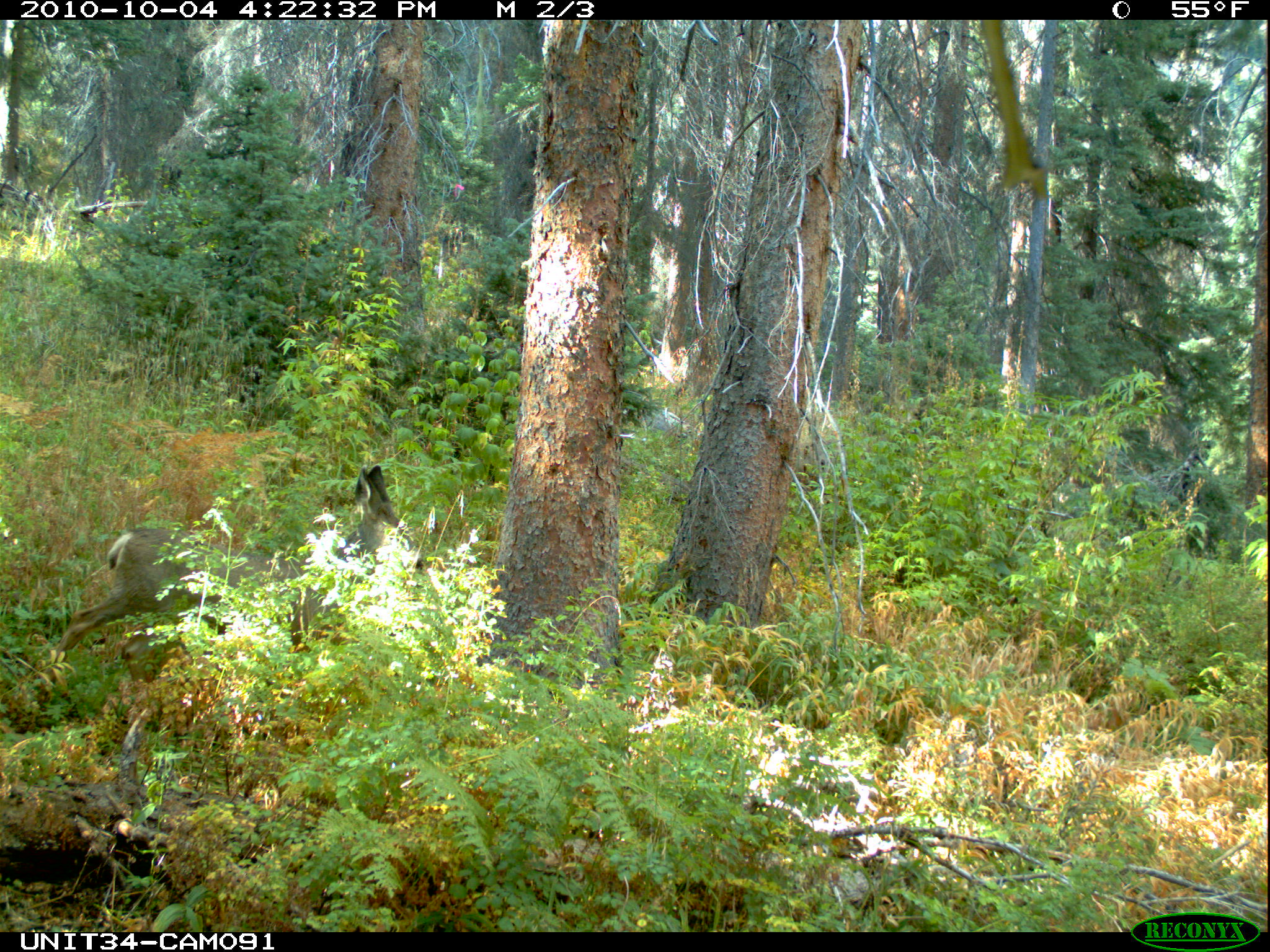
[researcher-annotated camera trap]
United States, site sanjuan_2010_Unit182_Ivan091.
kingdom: Animalia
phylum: Chordata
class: Mammalia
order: Artiodactyla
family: Cervidae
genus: Odocoileus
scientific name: Odocoileus hemionus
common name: mule deer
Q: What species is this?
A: Odocoileus hemionus (mule deer).